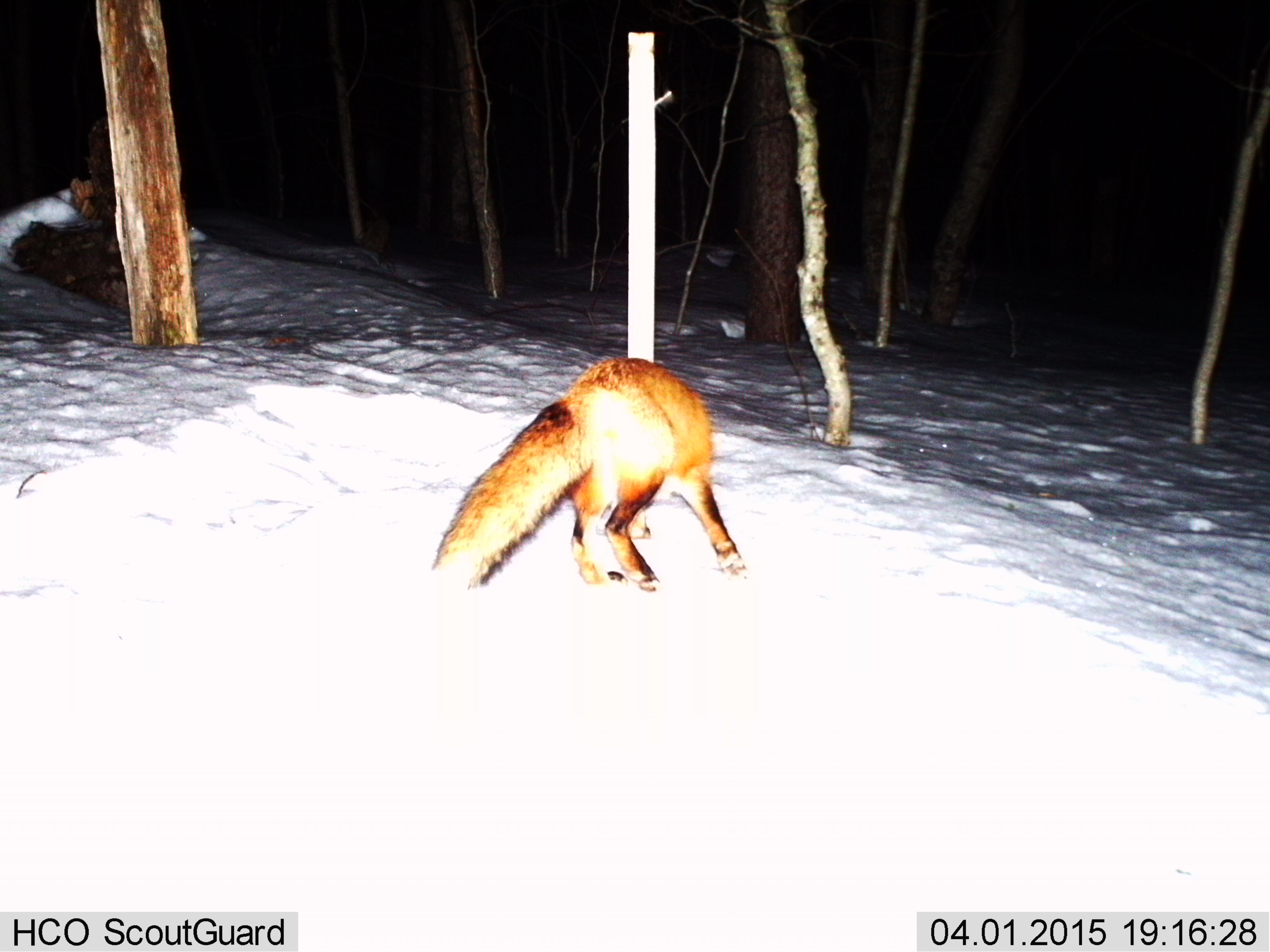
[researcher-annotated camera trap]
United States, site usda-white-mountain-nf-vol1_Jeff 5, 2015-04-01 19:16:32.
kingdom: Animalia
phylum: Chordata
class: Mammalia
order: Carnivora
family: Canidae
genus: Vulpes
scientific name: Vulpes vulpes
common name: red fox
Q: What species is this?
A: Red fox (Vulpes vulpes).